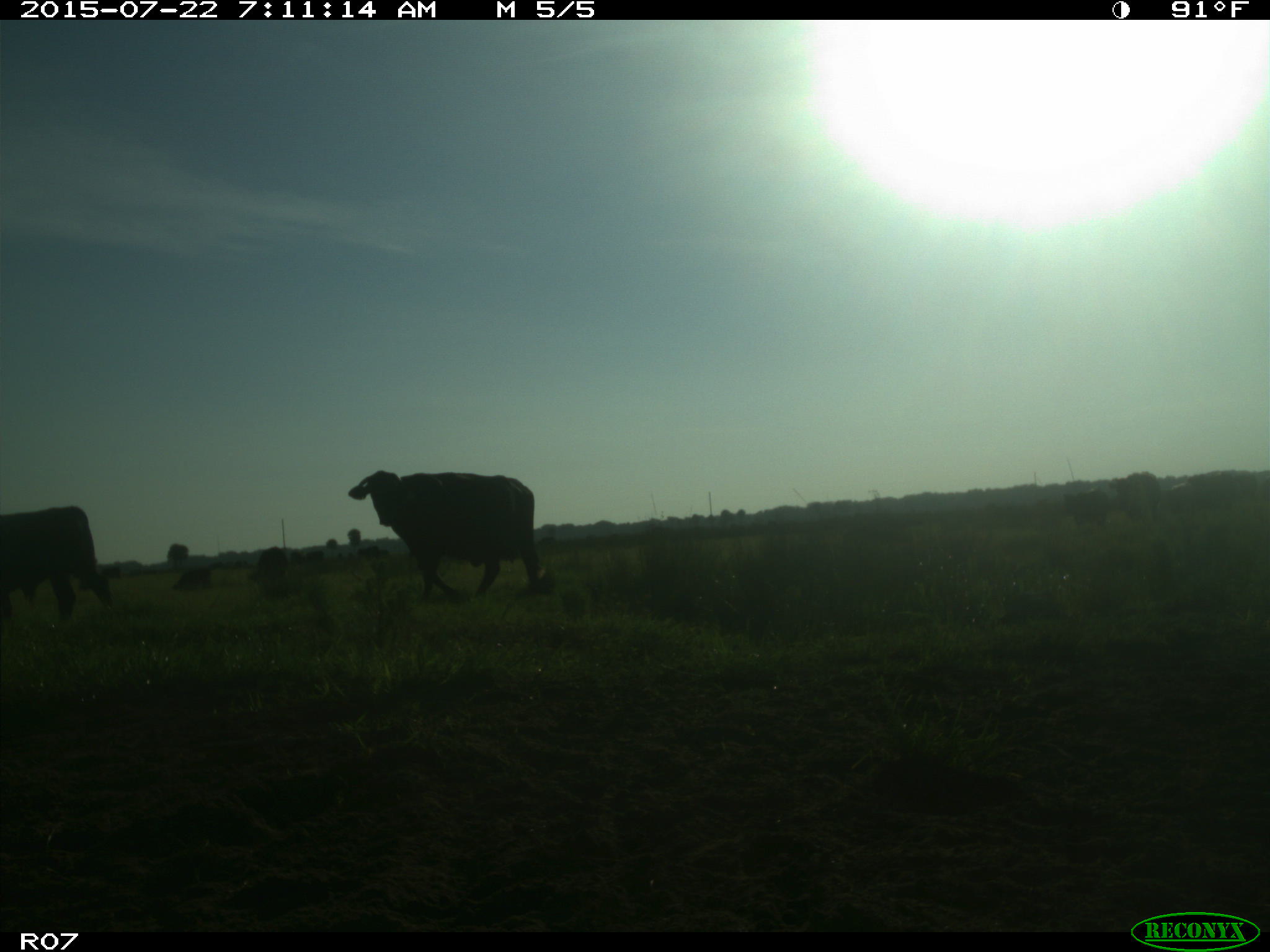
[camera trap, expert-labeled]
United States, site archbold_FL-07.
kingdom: Animalia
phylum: Chordata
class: Mammalia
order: Artiodactyla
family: Cervidae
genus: Odocoileus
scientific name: Odocoileus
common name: deer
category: unidentified deer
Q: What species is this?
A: Unidentified deer (deer) (Odocoileus).